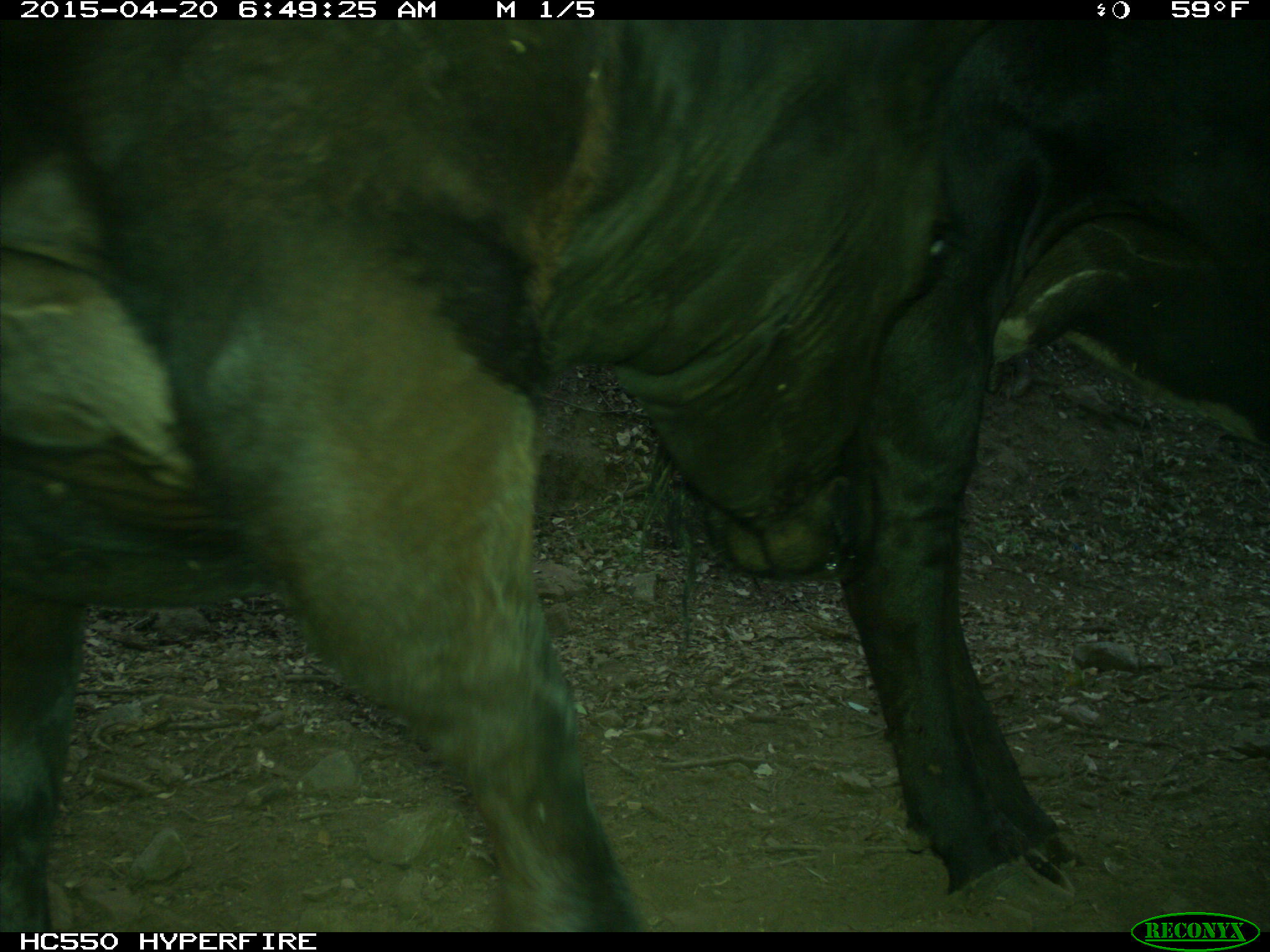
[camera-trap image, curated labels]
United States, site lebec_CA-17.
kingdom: Animalia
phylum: Chordata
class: Mammalia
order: Artiodactyla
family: Bovidae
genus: Bos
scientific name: Bos taurus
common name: domestic cow